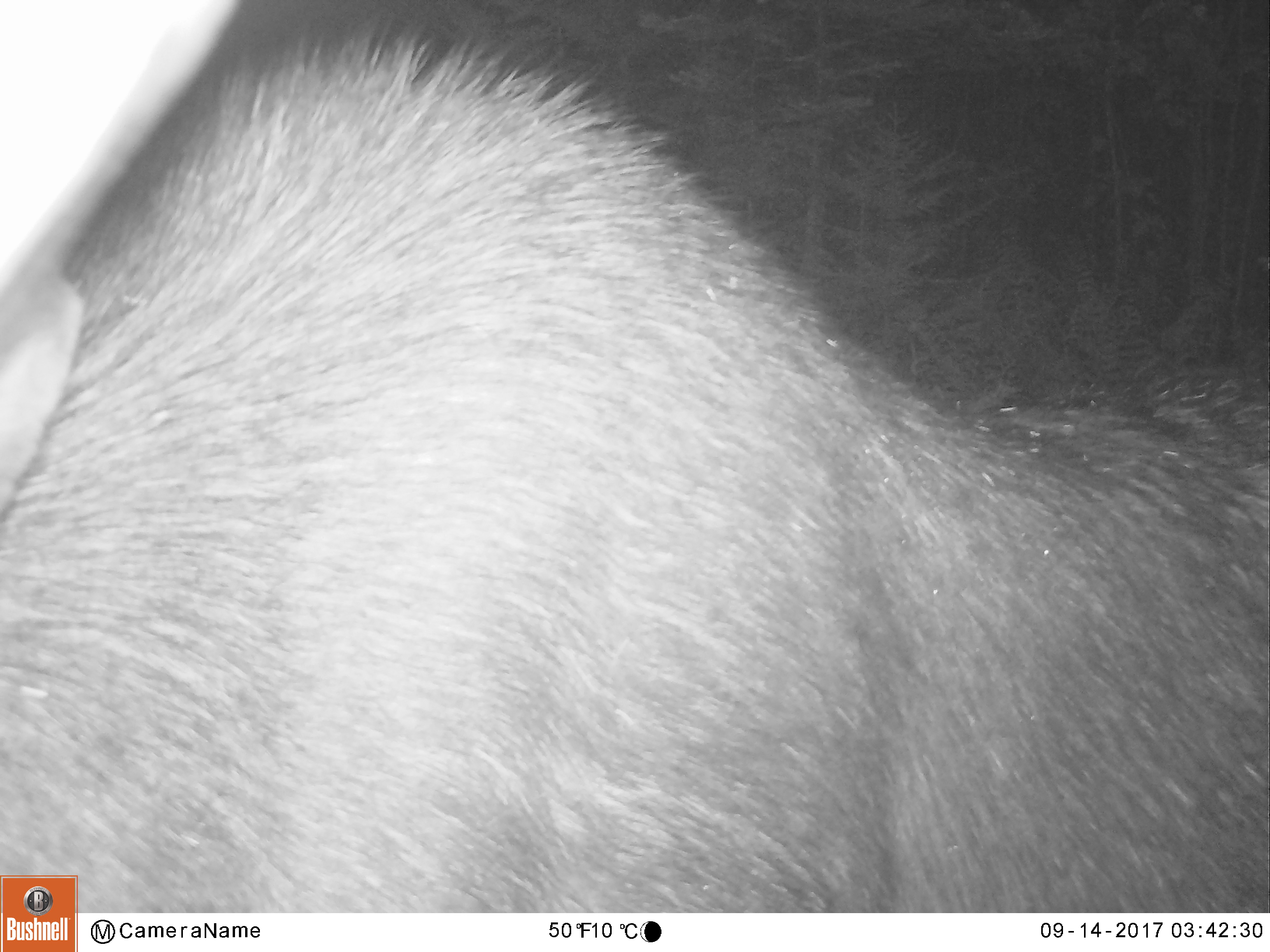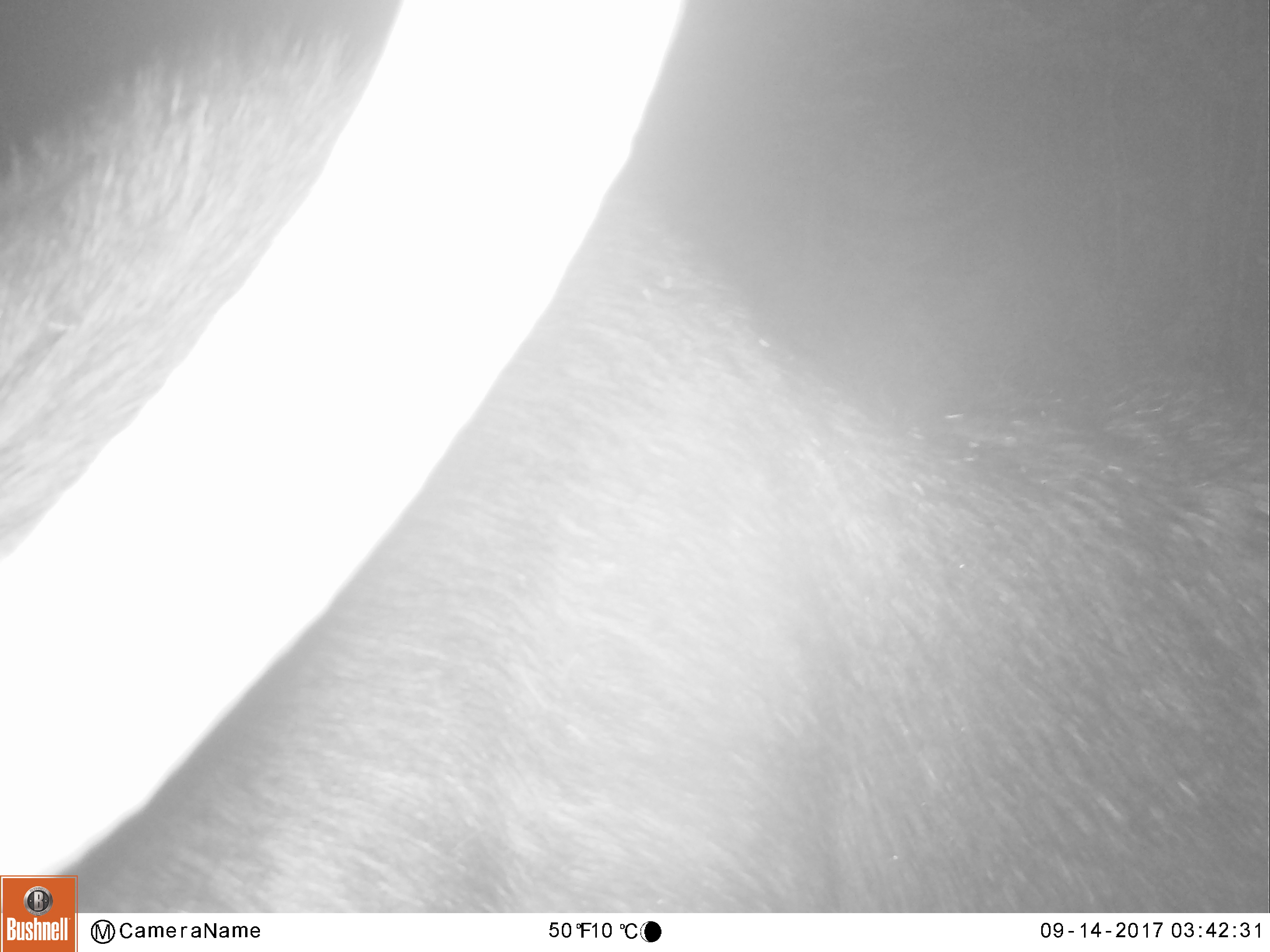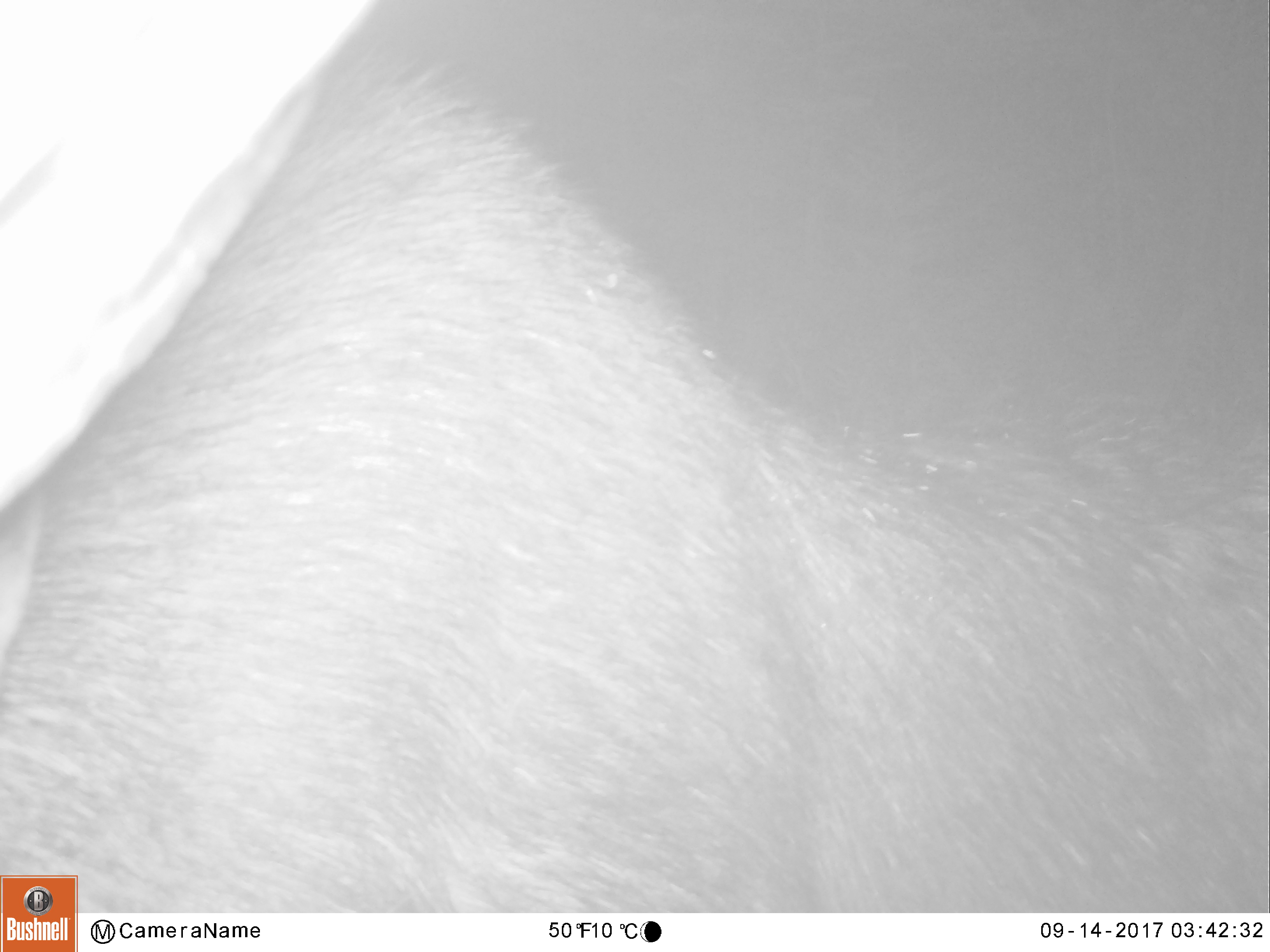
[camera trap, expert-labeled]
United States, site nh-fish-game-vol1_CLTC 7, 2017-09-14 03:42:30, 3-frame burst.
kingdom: Animalia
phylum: Chordata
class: Mammalia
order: Artiodactyla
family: Cervidae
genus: Alces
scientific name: Alces alces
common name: moose